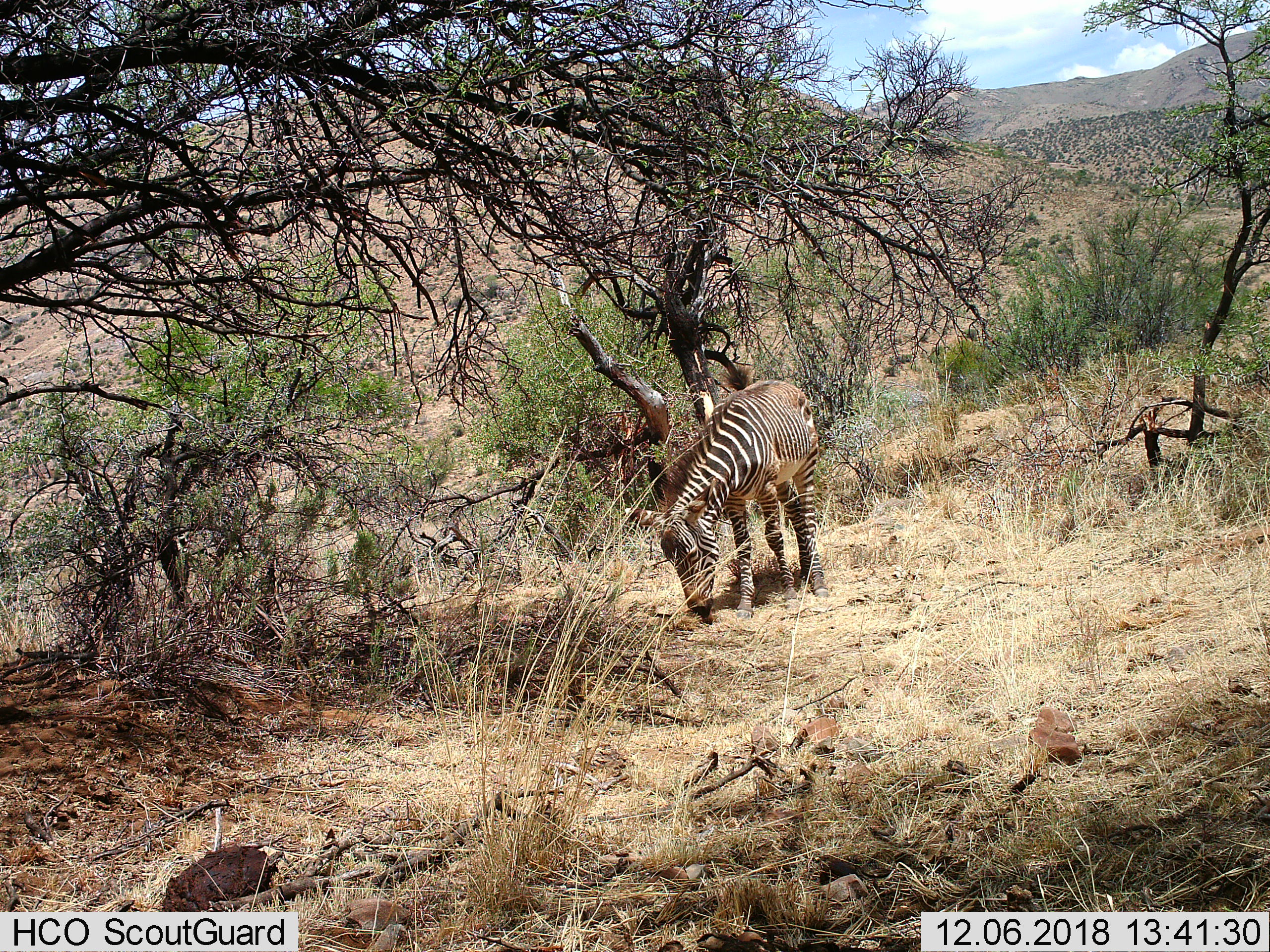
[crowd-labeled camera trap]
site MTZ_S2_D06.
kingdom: Animalia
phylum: Chordata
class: Mammalia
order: Perissodactyla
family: Equidae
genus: Equus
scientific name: Equus zebra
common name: mountain zebra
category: zebramountain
Zebramountain (mountain zebra) (Equus zebra), count 1. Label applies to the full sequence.